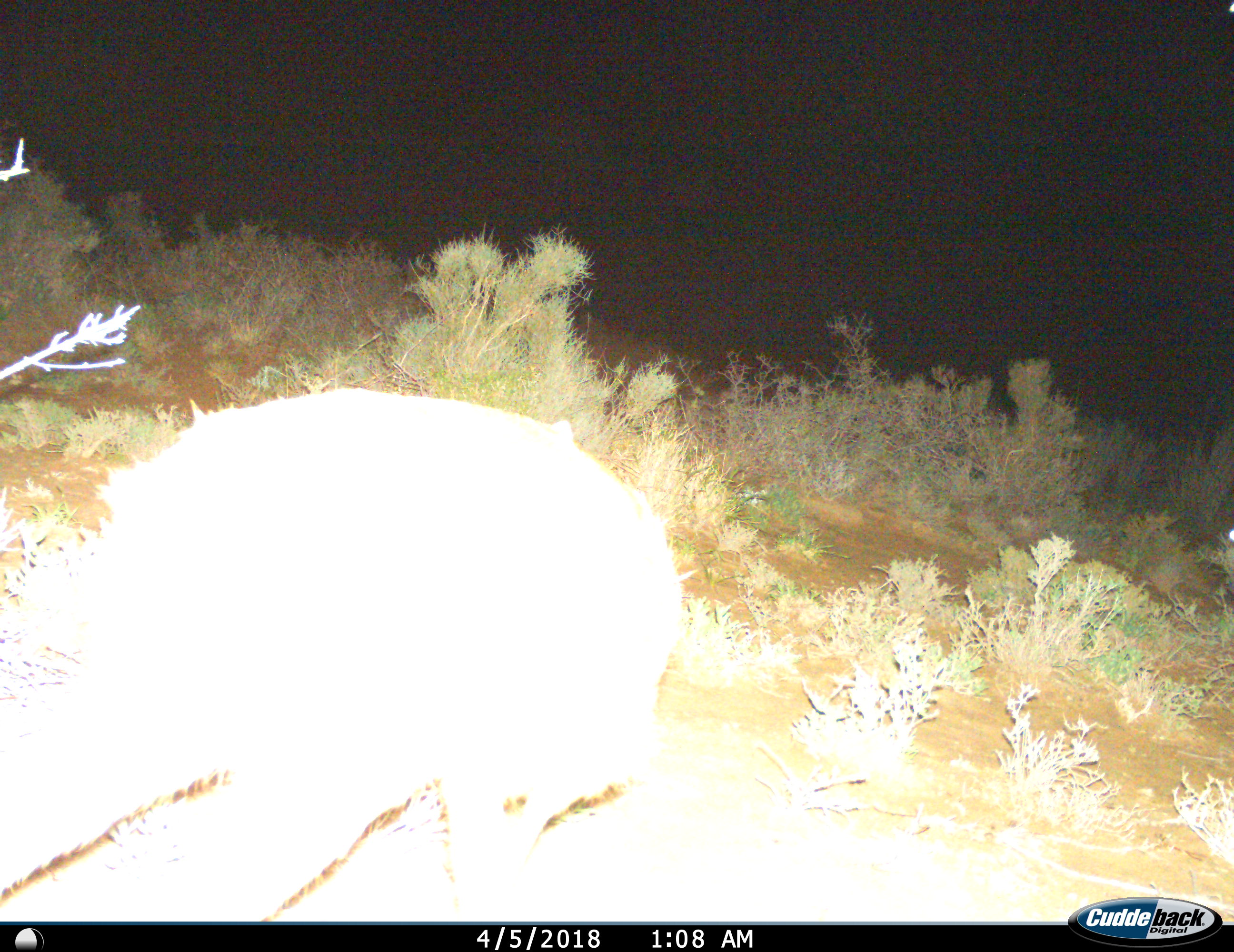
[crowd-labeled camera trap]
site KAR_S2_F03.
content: unidentified animal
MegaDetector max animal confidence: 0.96